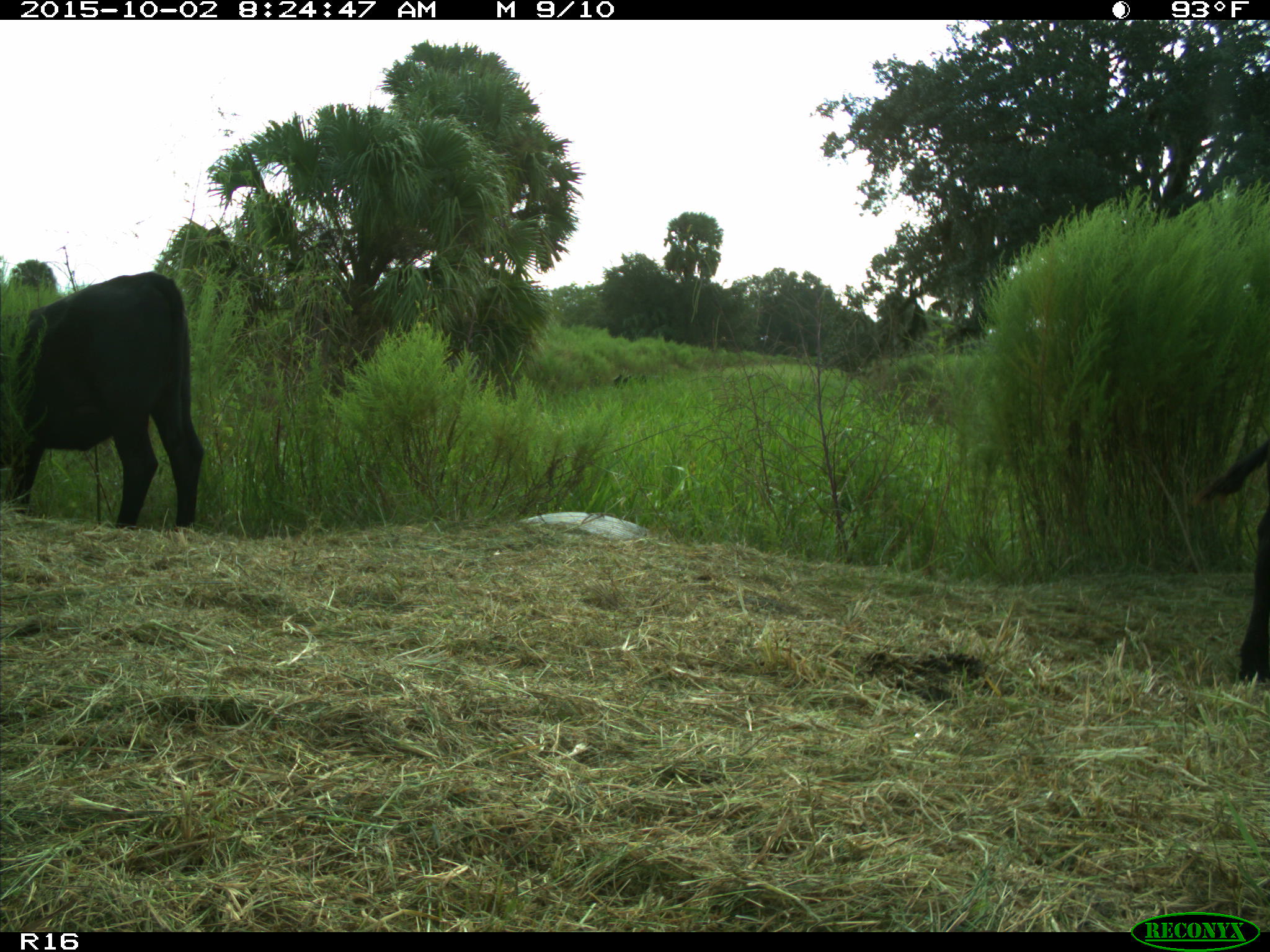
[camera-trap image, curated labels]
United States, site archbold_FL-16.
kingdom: Animalia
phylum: Chordata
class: Mammalia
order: Artiodactyla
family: Bovidae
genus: Bos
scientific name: Bos taurus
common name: domestic cow